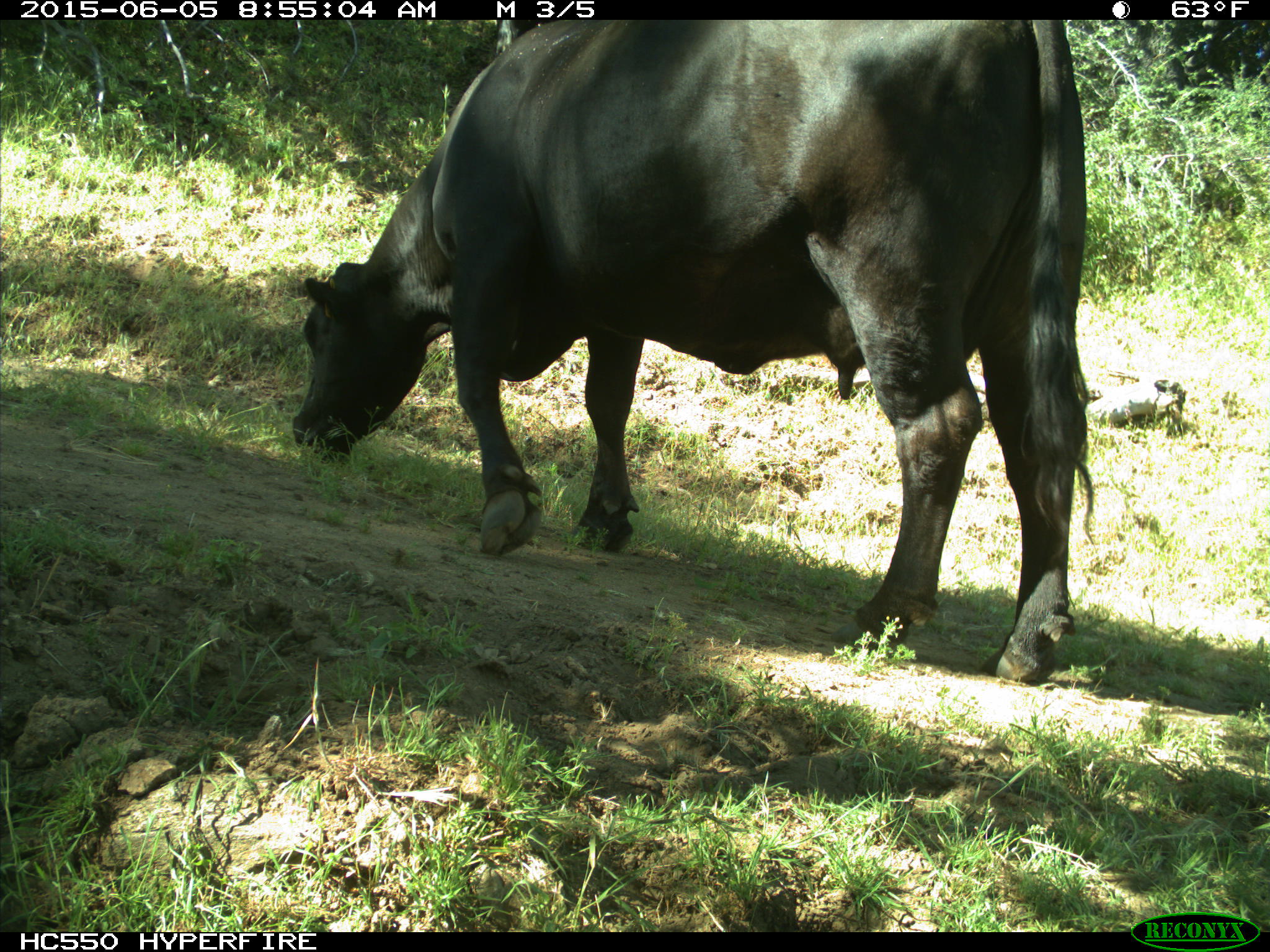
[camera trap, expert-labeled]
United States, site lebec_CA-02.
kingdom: Animalia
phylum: Chordata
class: Mammalia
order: Artiodactyla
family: Bovidae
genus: Bos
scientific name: Bos taurus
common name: domestic cow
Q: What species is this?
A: Bos taurus (domestic cow).